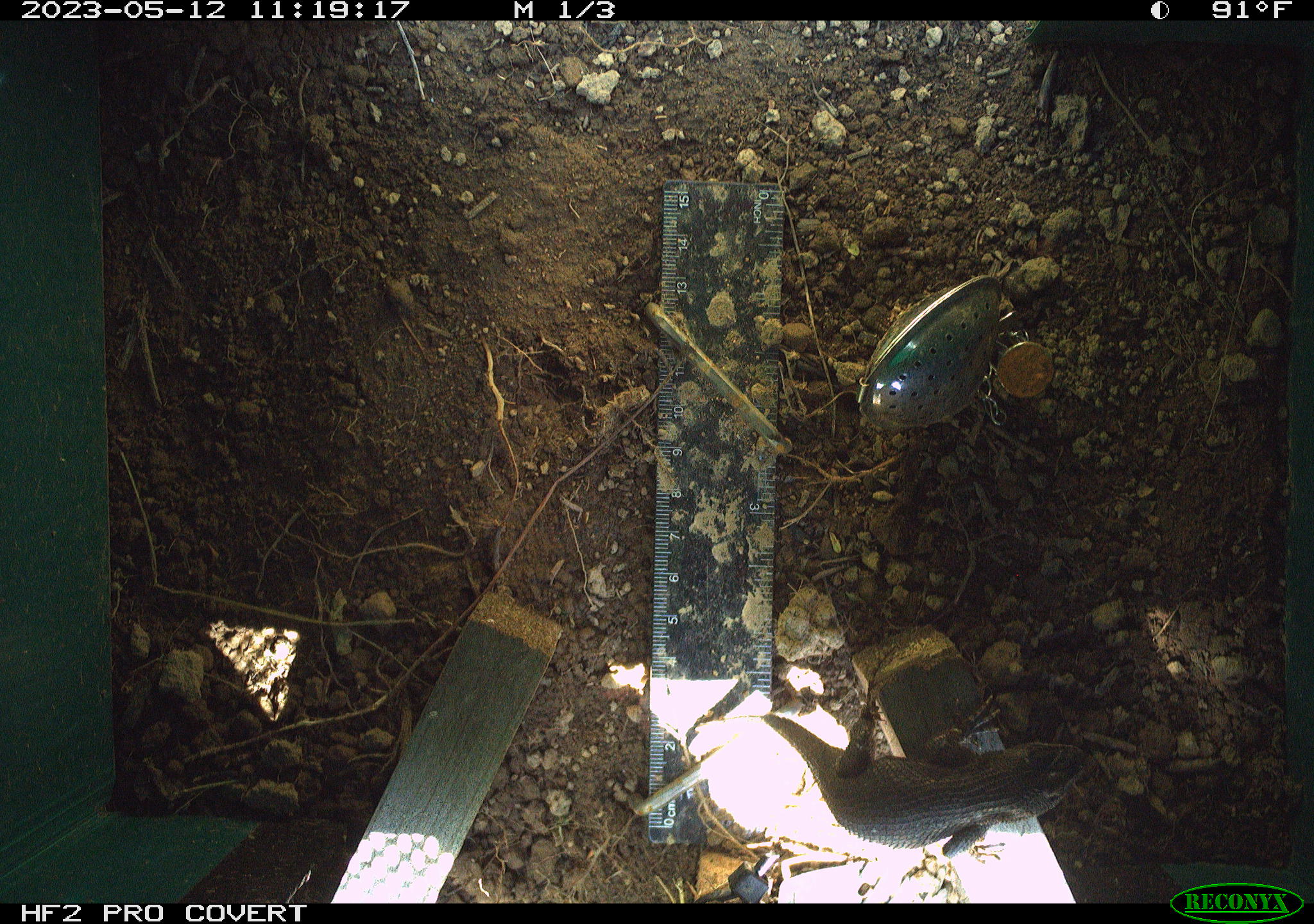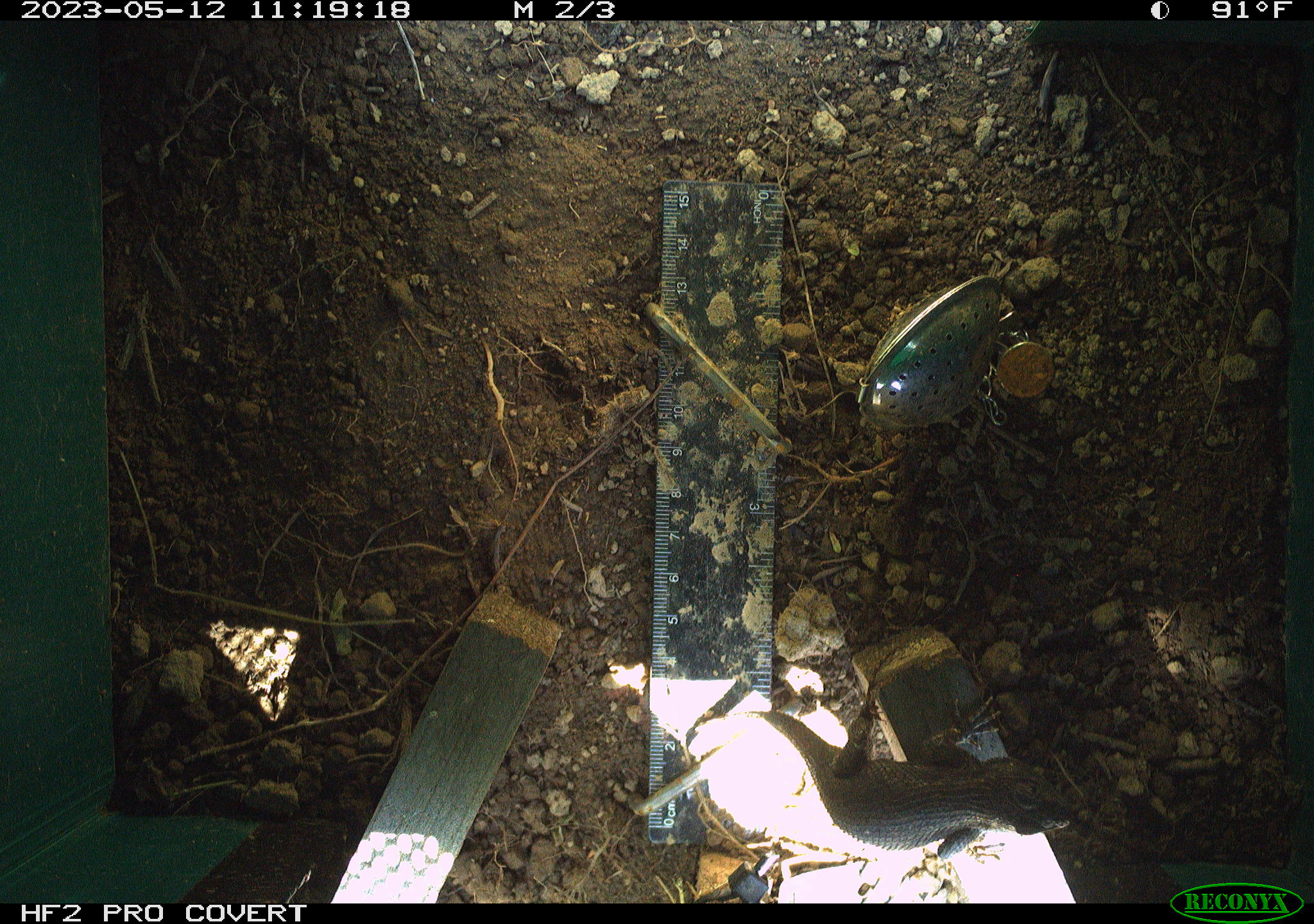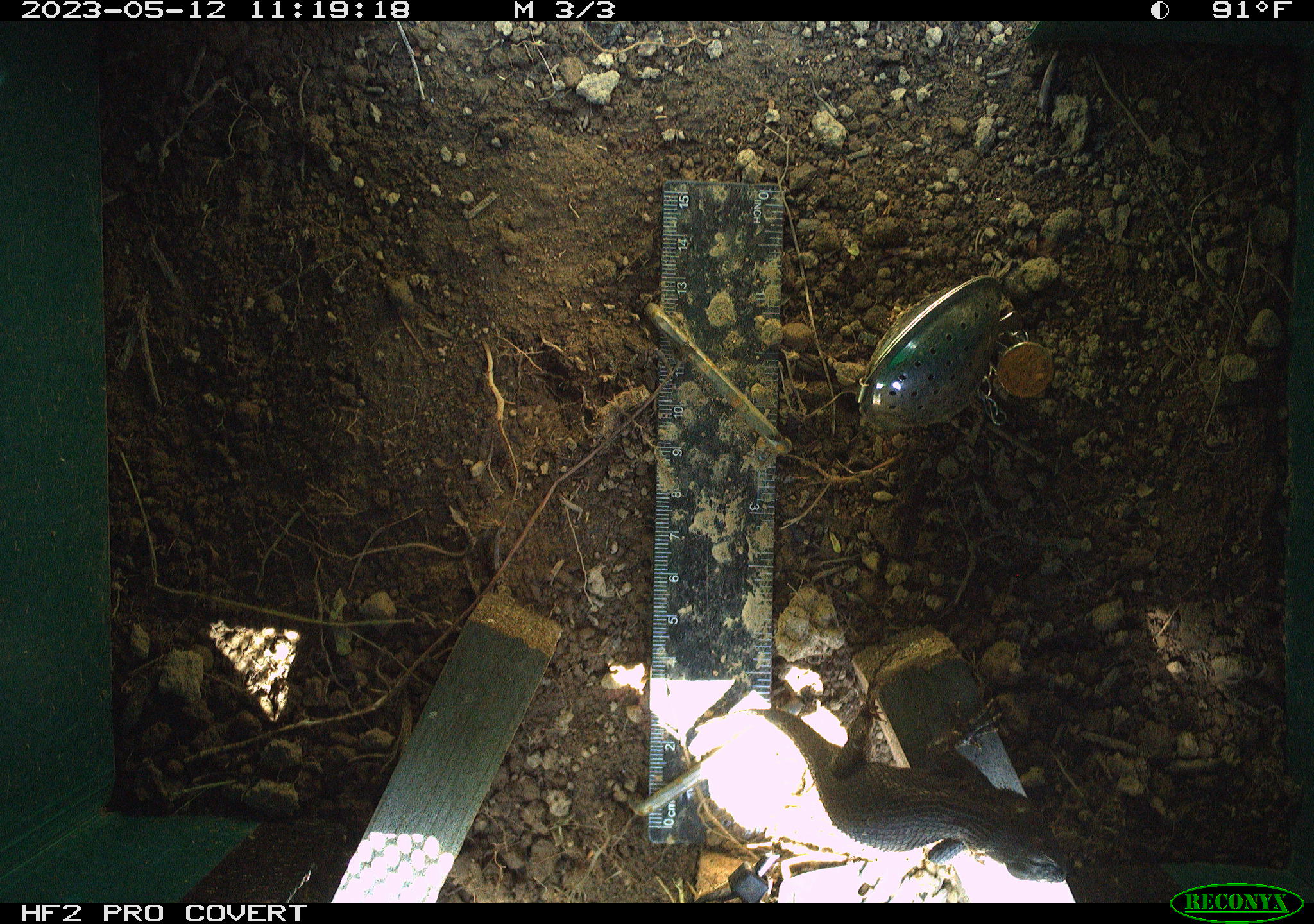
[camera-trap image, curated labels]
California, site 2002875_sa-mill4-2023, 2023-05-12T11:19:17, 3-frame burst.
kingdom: Animalia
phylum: Chordata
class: Reptilia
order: Squamata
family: Phrynosomatidae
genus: Sceloporus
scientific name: Sceloporus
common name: spiny lizards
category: sceloporus species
Sceloporus species (spiny lizards) (Sceloporus).